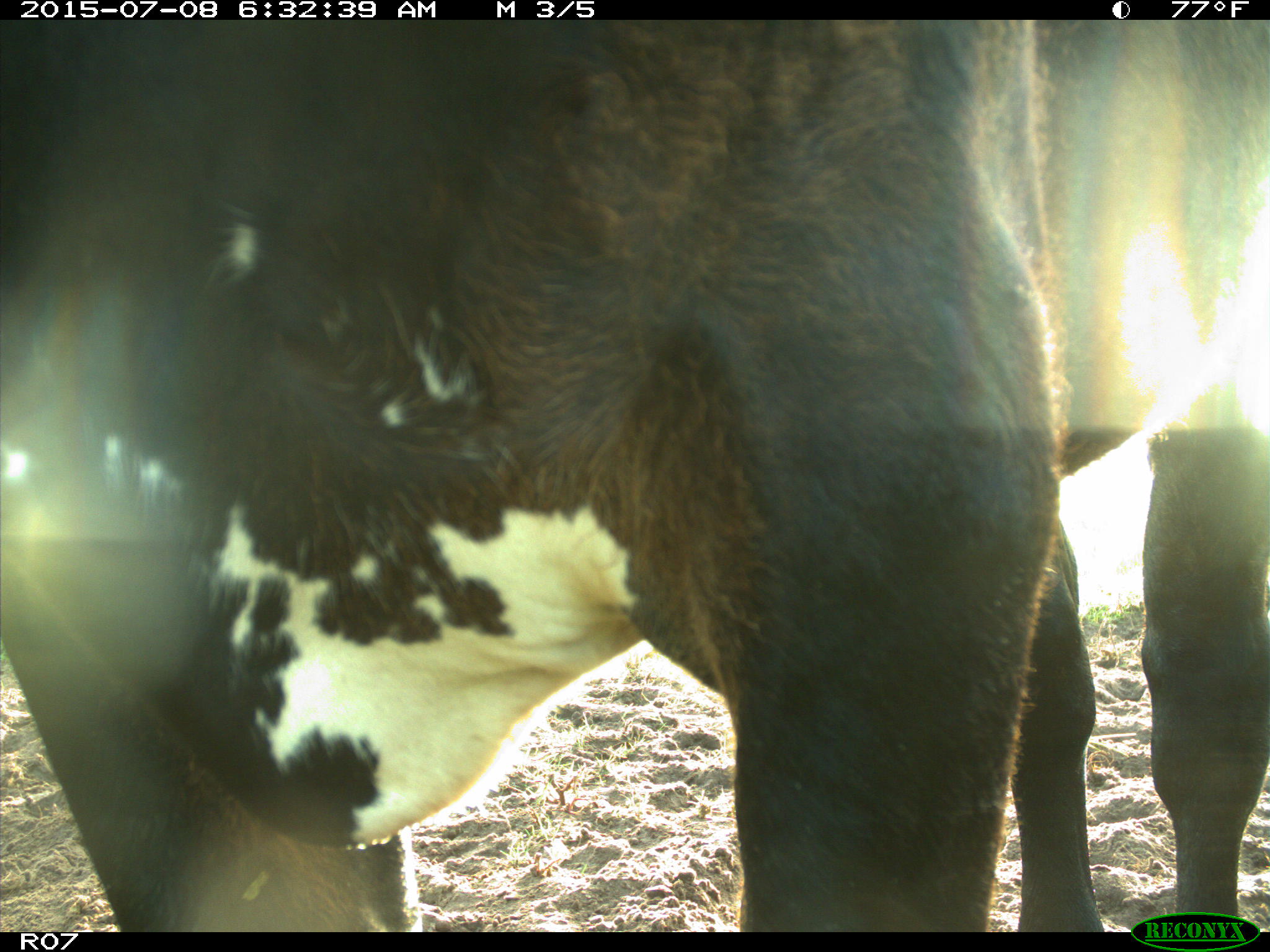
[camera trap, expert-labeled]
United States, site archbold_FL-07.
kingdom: Animalia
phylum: Chordata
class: Mammalia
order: Artiodactyla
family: Bovidae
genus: Bos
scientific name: Bos taurus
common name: domestic cow